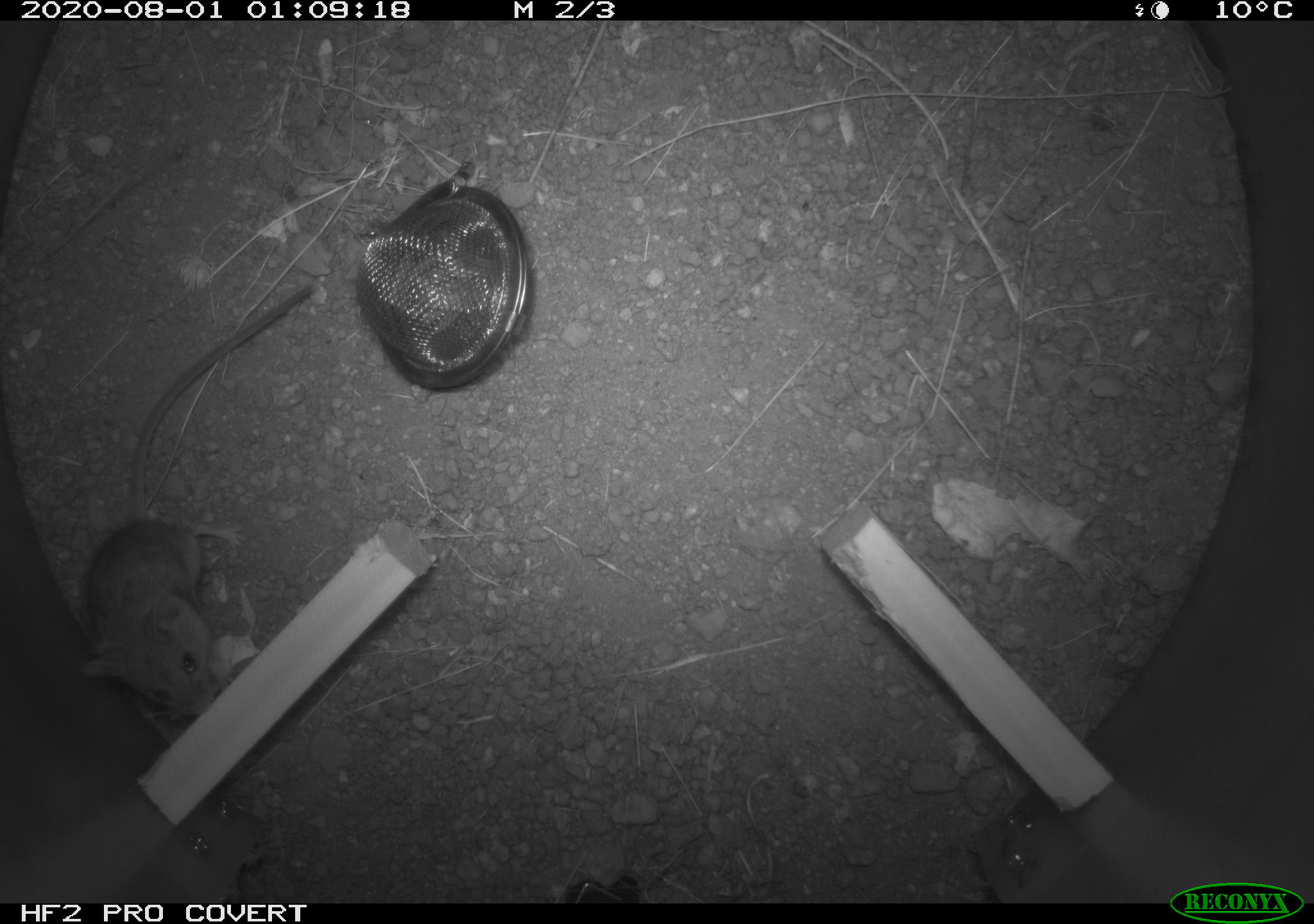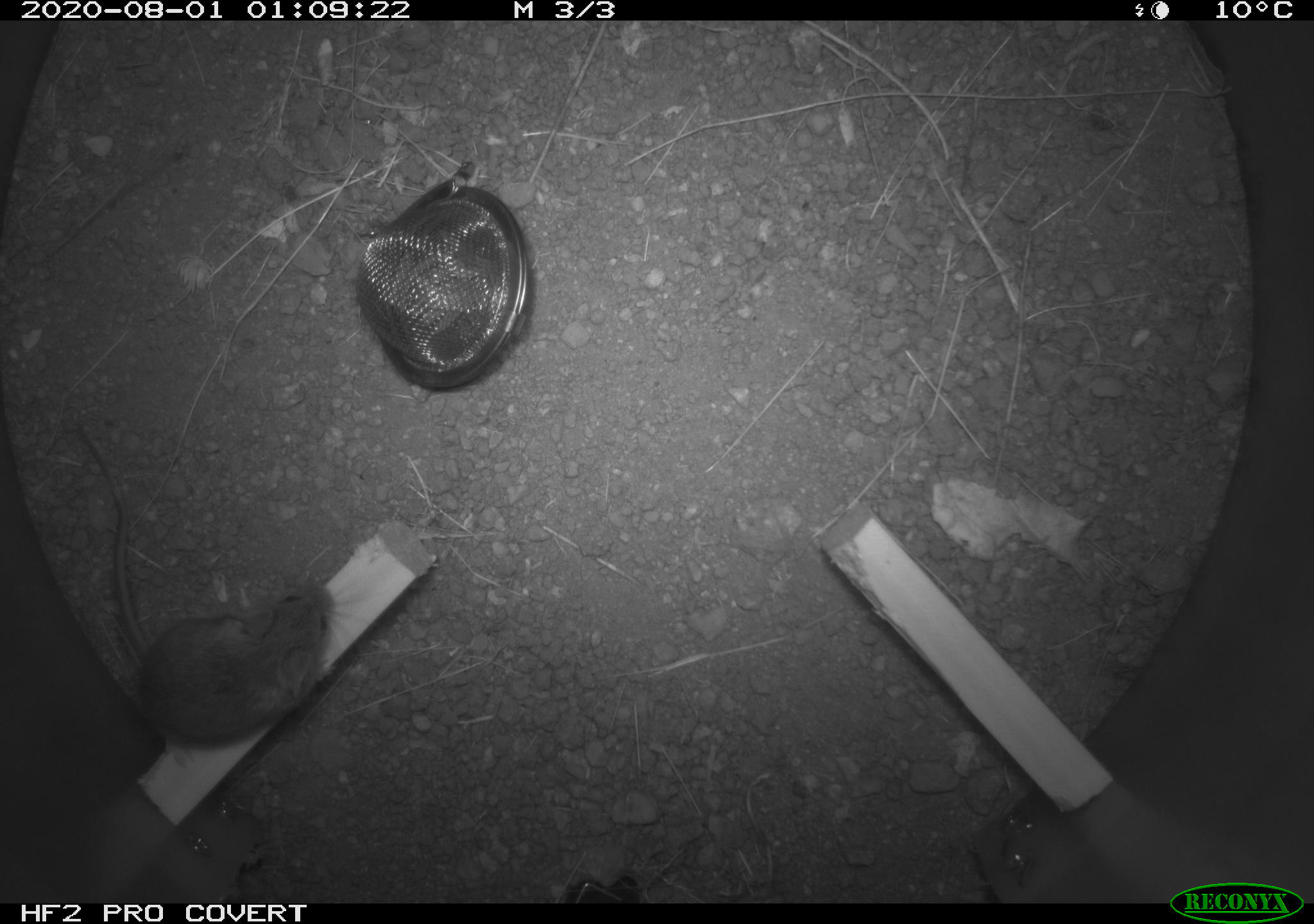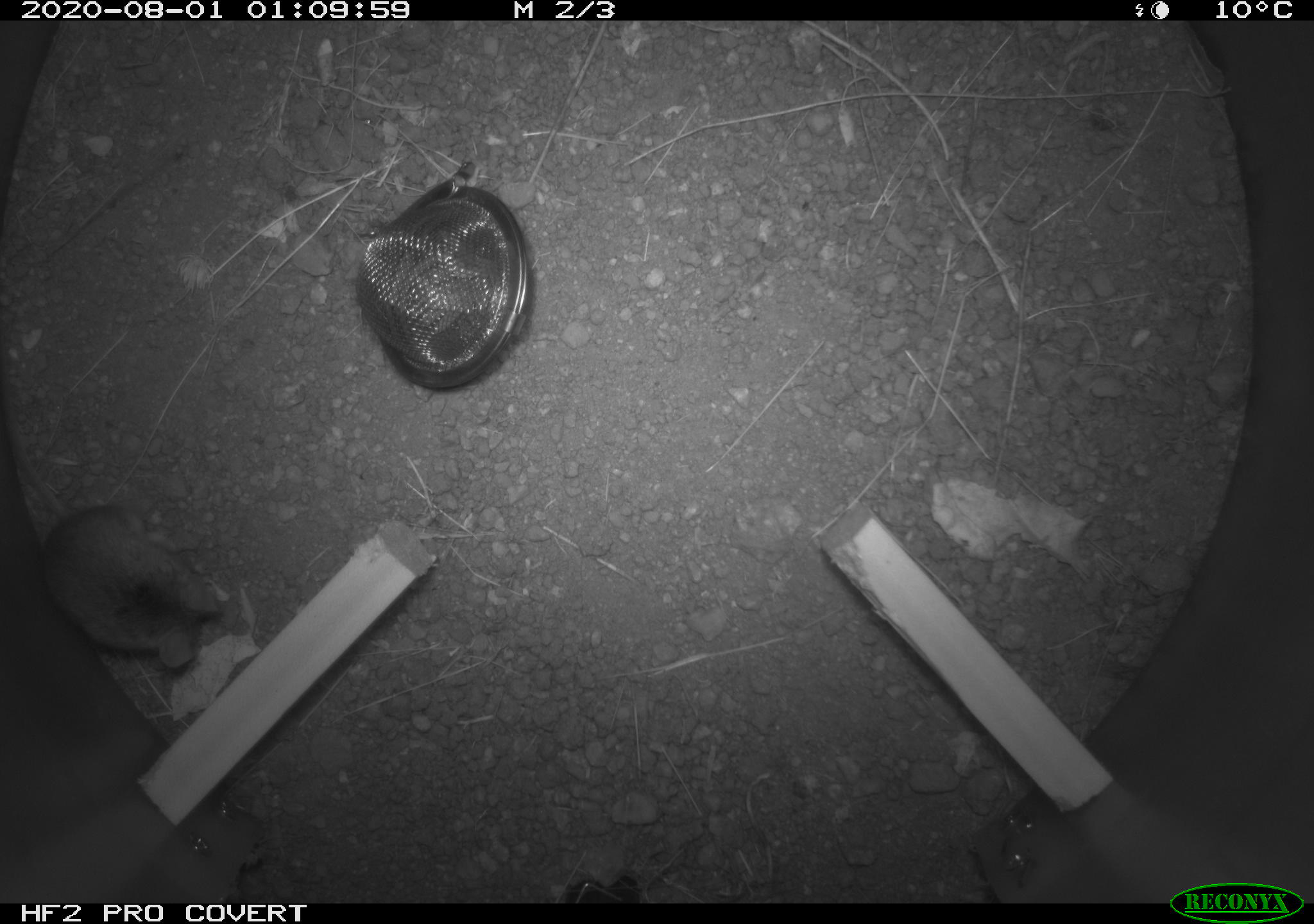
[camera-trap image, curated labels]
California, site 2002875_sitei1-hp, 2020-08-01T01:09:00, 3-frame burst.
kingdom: Animalia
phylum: Chordata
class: Mammalia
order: Rodentia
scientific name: Rodentia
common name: rodent